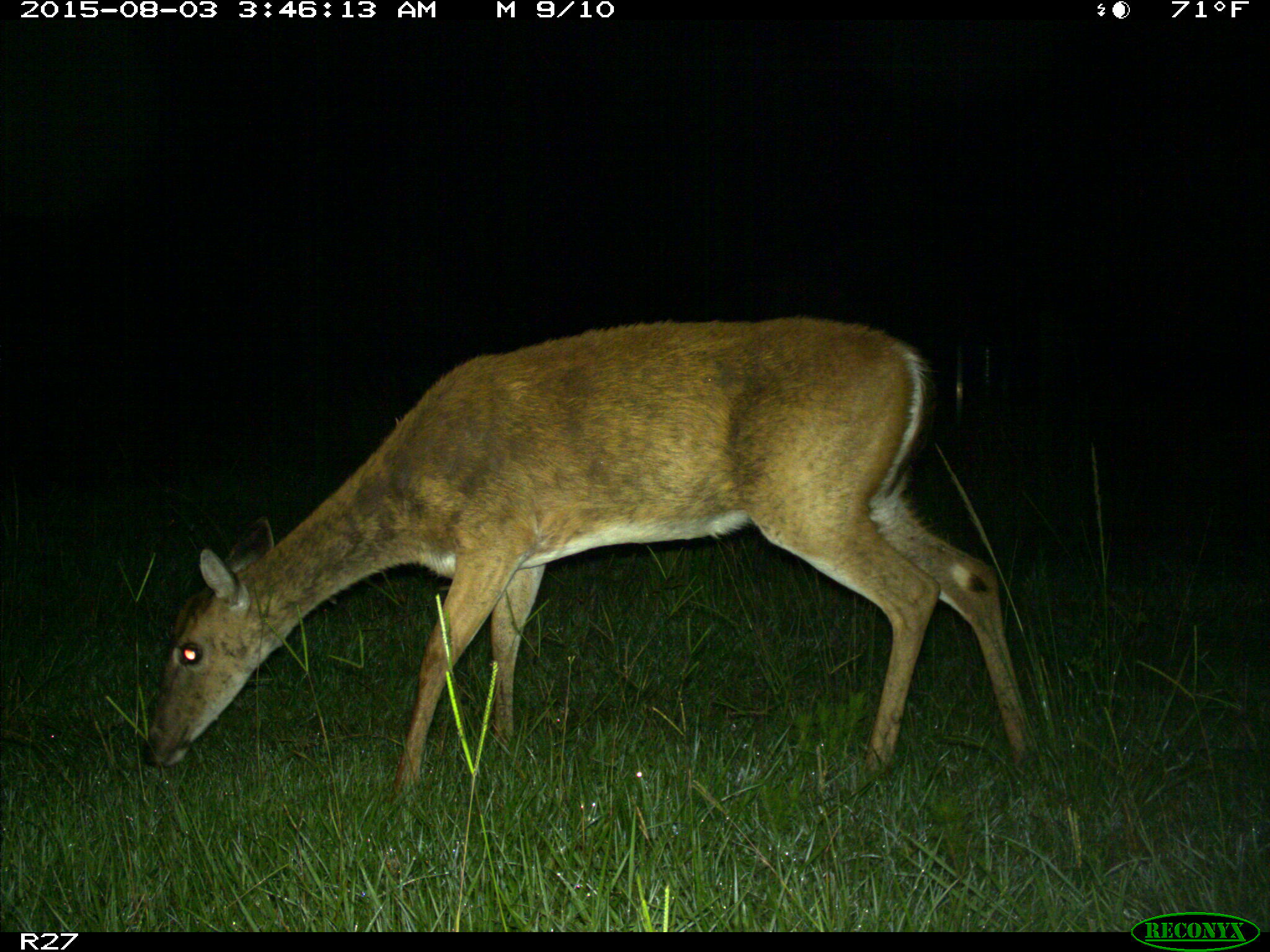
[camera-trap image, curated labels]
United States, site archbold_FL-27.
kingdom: Animalia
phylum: Chordata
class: Mammalia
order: Artiodactyla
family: Cervidae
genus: Odocoileus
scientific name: Odocoileus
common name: deer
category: unidentified deer